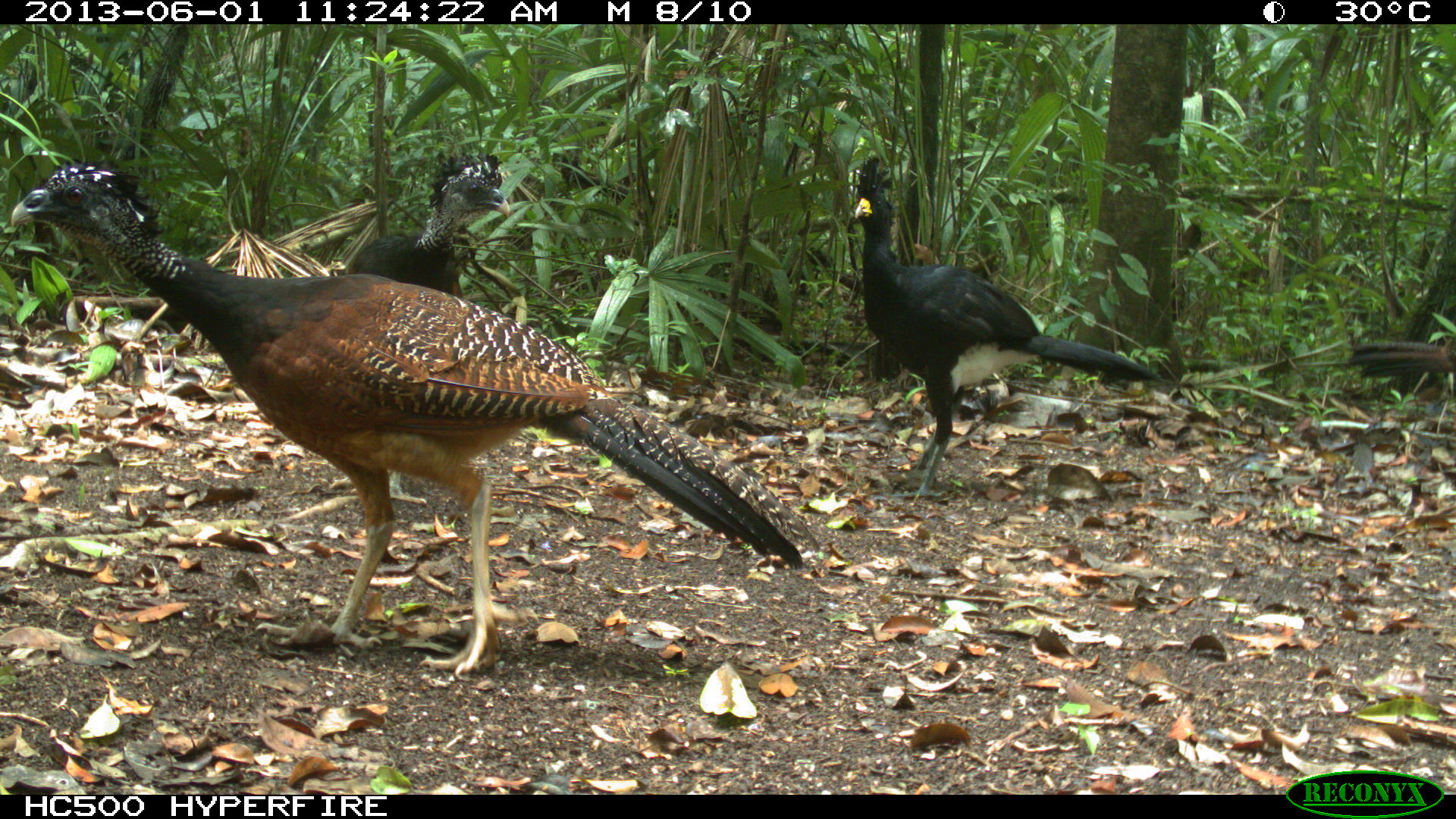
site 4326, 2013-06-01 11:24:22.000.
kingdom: Animalia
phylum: Chordata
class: Aves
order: Galliformes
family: Cracidae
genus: Crax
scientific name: Crax rubra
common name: great curassow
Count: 4.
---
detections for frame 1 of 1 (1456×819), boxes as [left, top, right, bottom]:
crax rubra: [6, 157, 830, 684]; [849, 153, 1166, 498]; [341, 150, 513, 300]